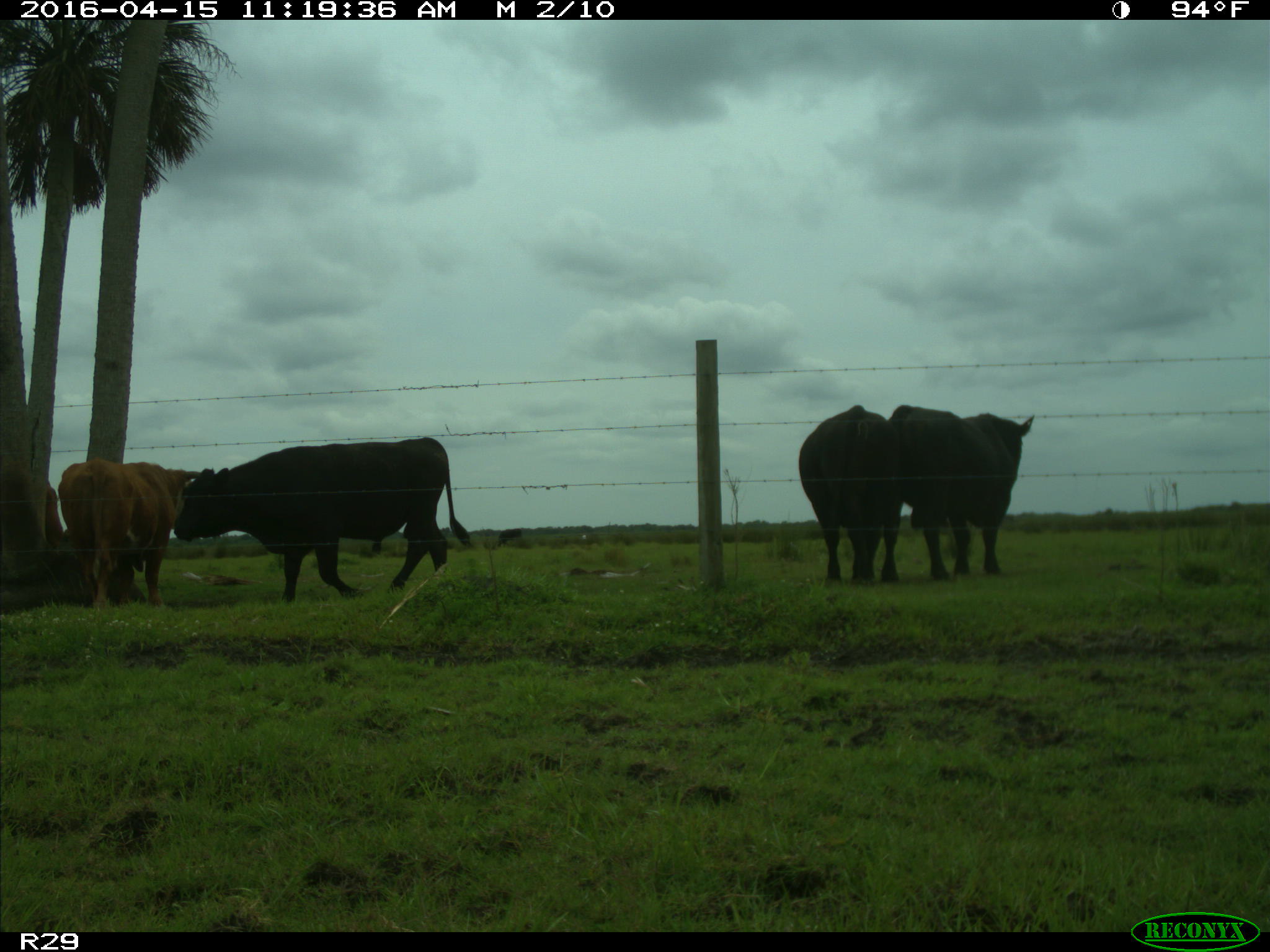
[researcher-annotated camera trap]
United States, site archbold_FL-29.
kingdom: Animalia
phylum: Chordata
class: Mammalia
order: Artiodactyla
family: Bovidae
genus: Bos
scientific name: Bos taurus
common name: domestic cow